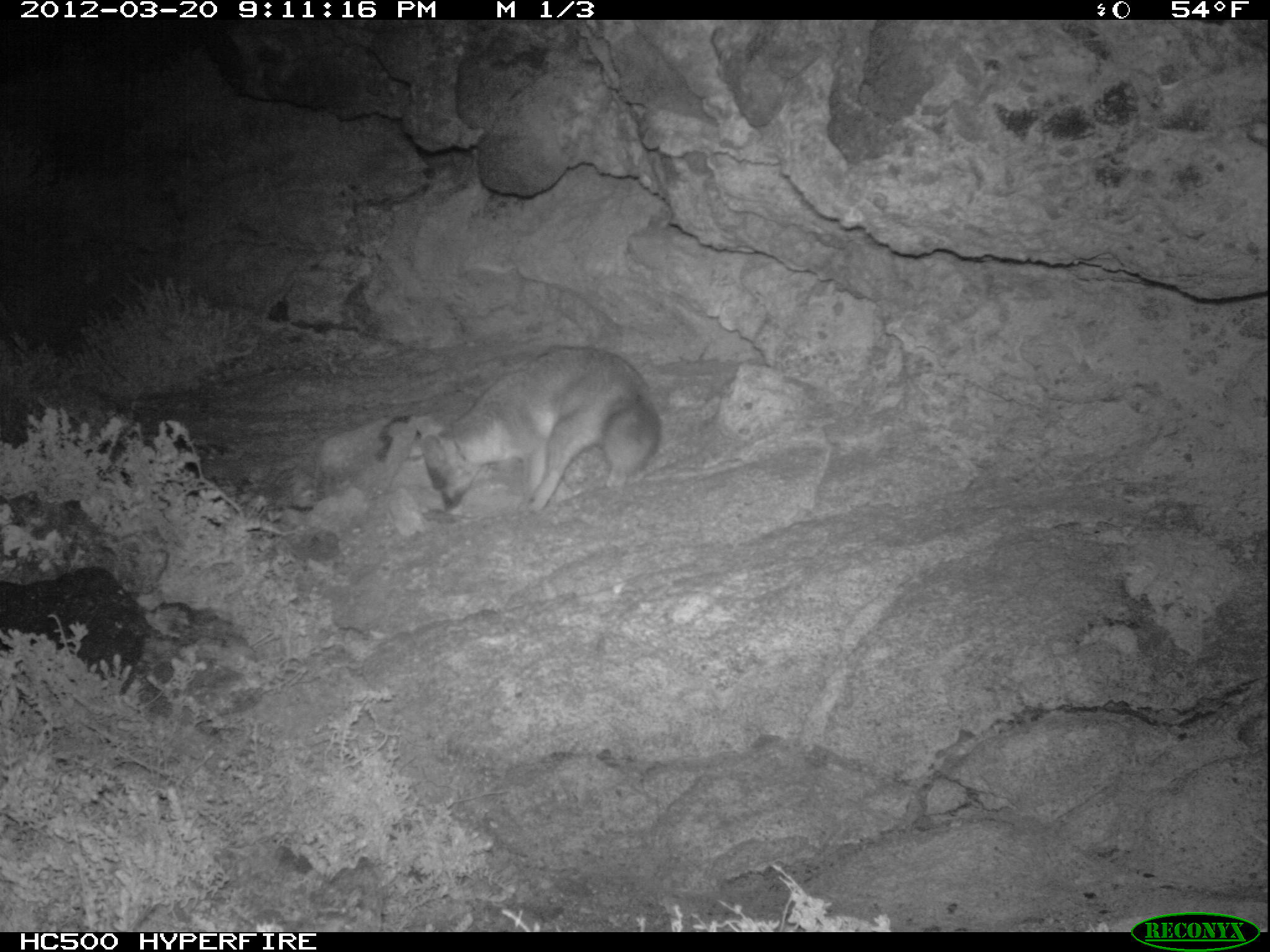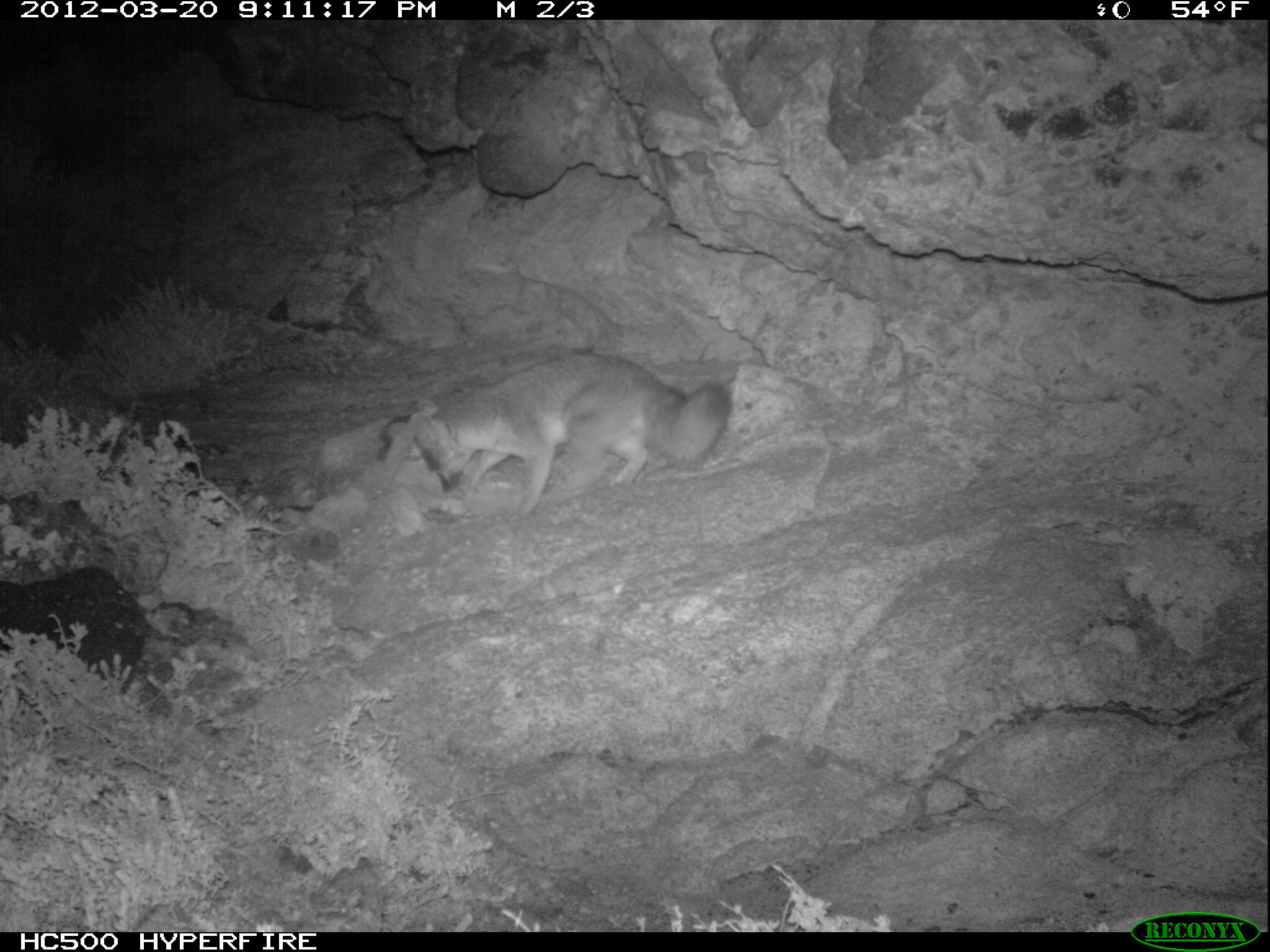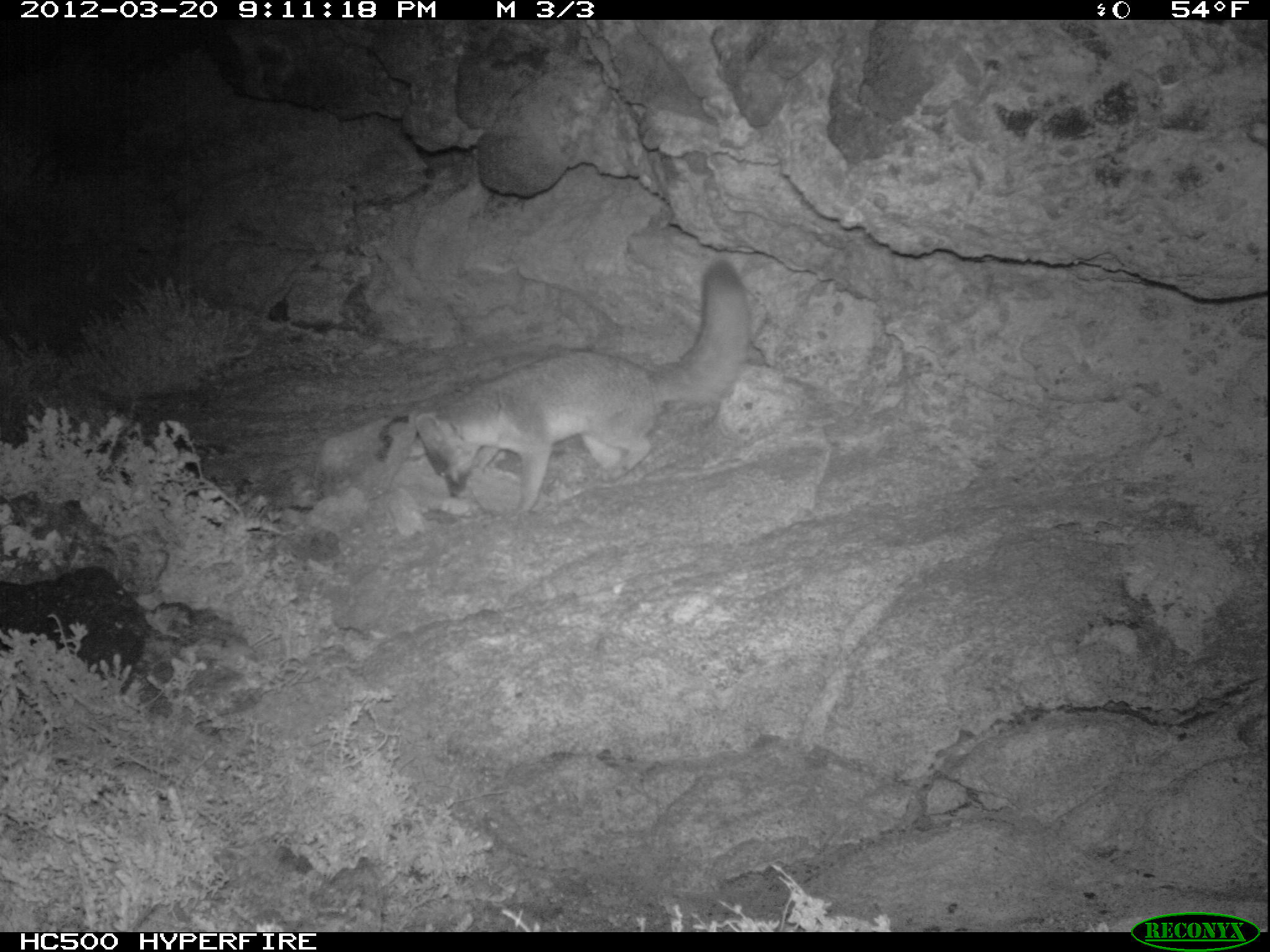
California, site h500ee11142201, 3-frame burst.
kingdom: Animalia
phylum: Chordata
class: Mammalia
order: Carnivora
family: Canidae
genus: Urocyon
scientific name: Urocyon littoralis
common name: island fox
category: fox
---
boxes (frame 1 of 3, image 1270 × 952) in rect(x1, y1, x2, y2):
fox: rect(420, 345, 661, 512)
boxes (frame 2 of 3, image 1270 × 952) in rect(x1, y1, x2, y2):
fox: rect(410, 353, 731, 520)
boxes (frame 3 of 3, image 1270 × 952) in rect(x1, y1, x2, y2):
fox: rect(413, 258, 752, 517)